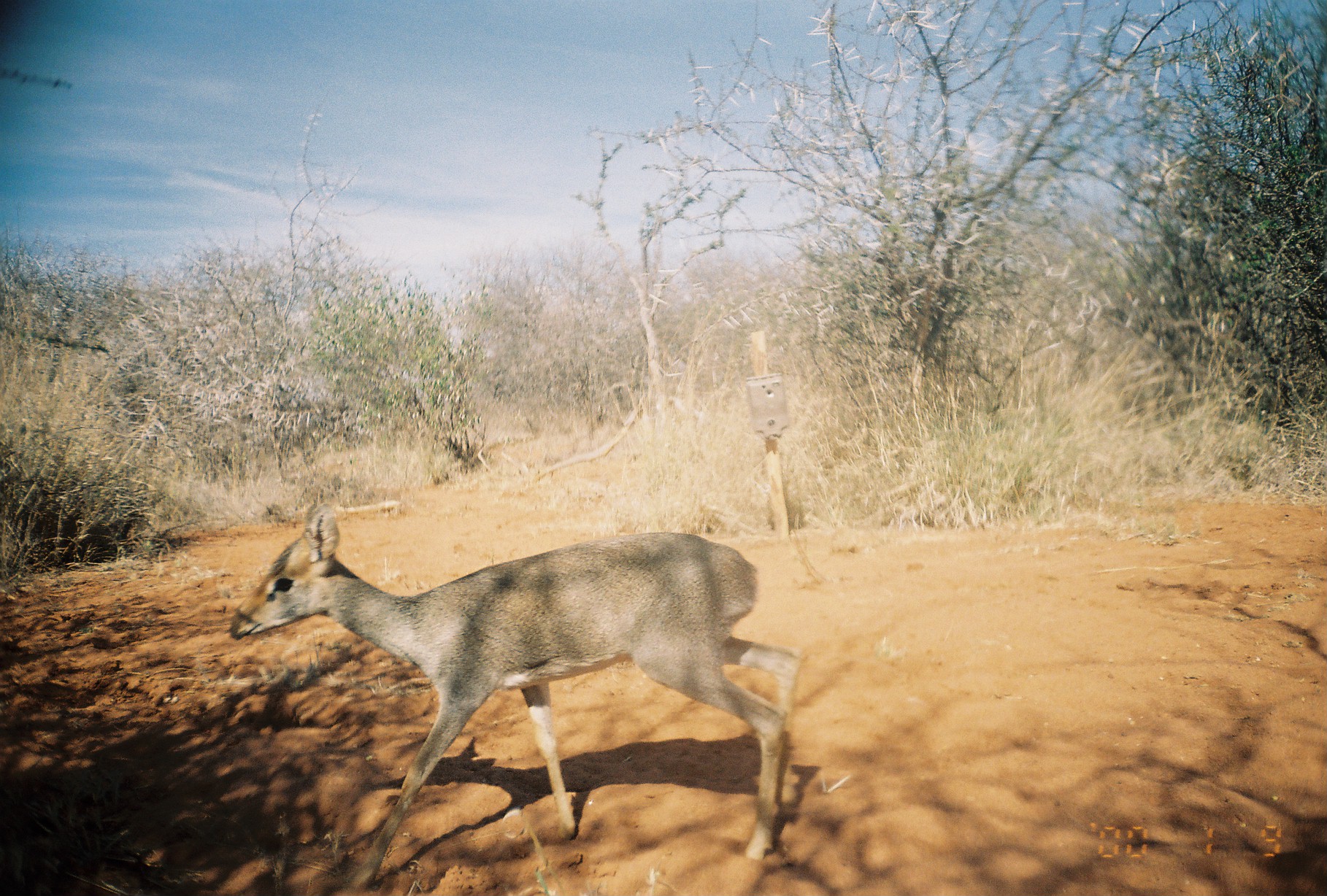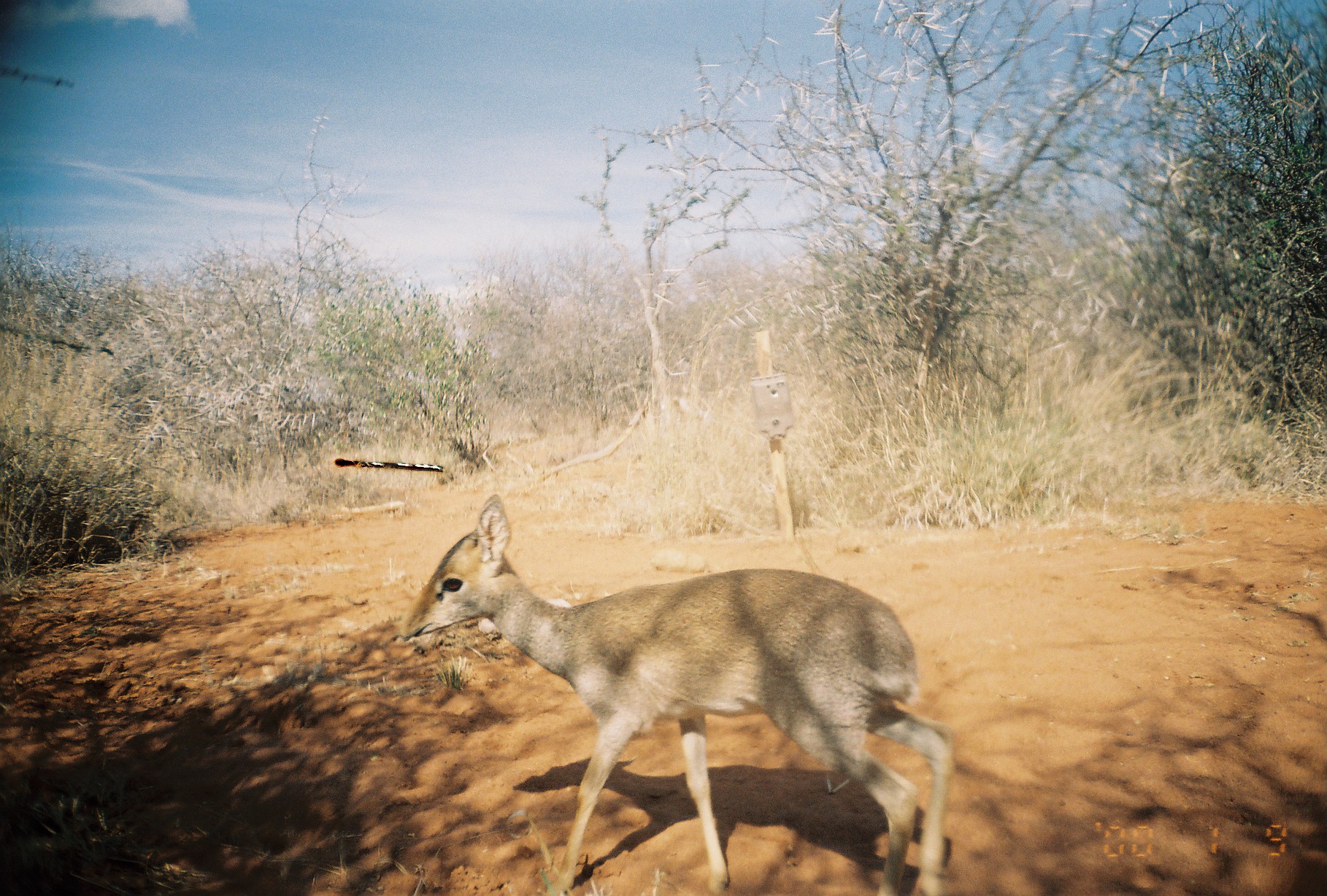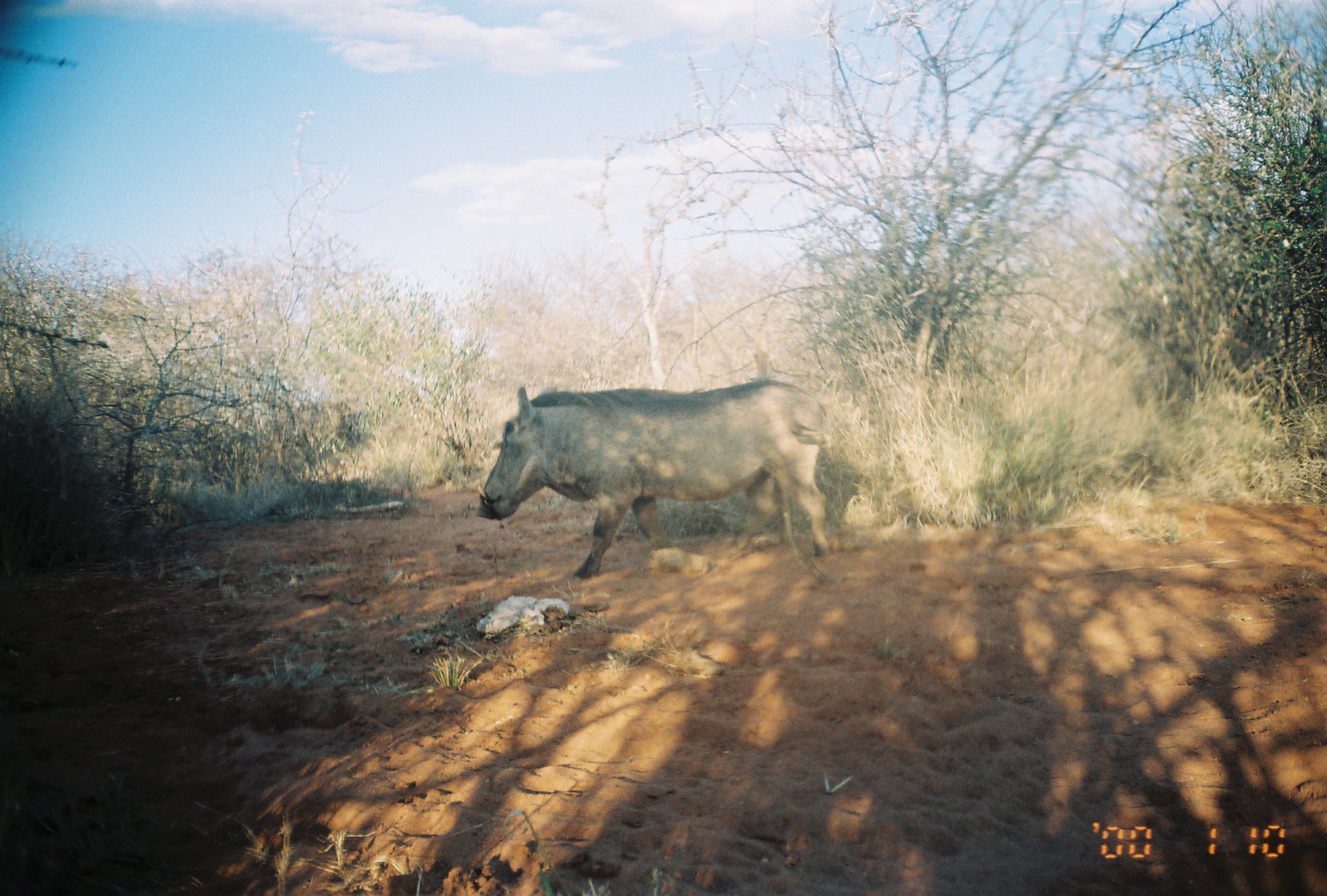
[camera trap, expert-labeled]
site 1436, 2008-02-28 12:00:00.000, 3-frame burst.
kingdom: Animalia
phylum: Chordata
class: Mammalia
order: Artiodactyla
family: Bovidae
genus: Madoqua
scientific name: Madoqua guentheri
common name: günther's dik-dik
Madoqua guentheri (günther's dik-dik), count 1.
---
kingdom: Animalia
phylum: Chordata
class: Mammalia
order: Artiodactyla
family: Suidae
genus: Phacochoerus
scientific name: Phacochoerus africanus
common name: common warthog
Phacochoerus africanus (common warthog), count 1.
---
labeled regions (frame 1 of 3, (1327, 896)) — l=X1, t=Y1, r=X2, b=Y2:
madoqua guentheri: l=227, t=503, r=800, b=887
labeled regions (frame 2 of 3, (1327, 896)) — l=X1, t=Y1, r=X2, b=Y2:
madoqua guentheri: l=398, t=493, r=955, b=896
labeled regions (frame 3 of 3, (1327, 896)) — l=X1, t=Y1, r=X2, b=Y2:
phacochoerus africanus: l=474, t=377, r=832, b=579